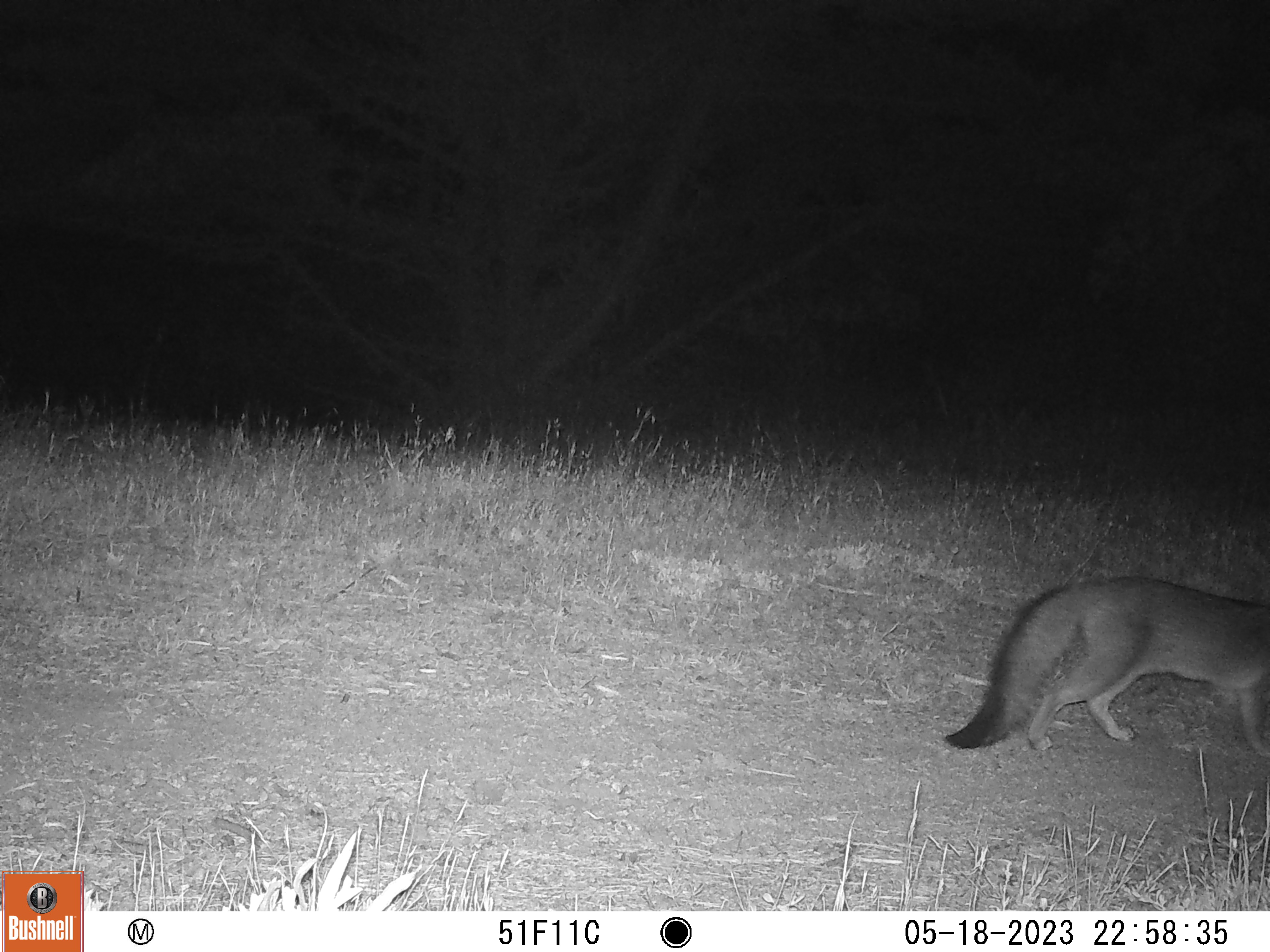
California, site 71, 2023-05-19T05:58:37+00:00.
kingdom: Animalia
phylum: Chordata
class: Mammalia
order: Carnivora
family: Canidae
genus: Urocyon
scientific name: Urocyon cinereoargenteus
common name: gray fox